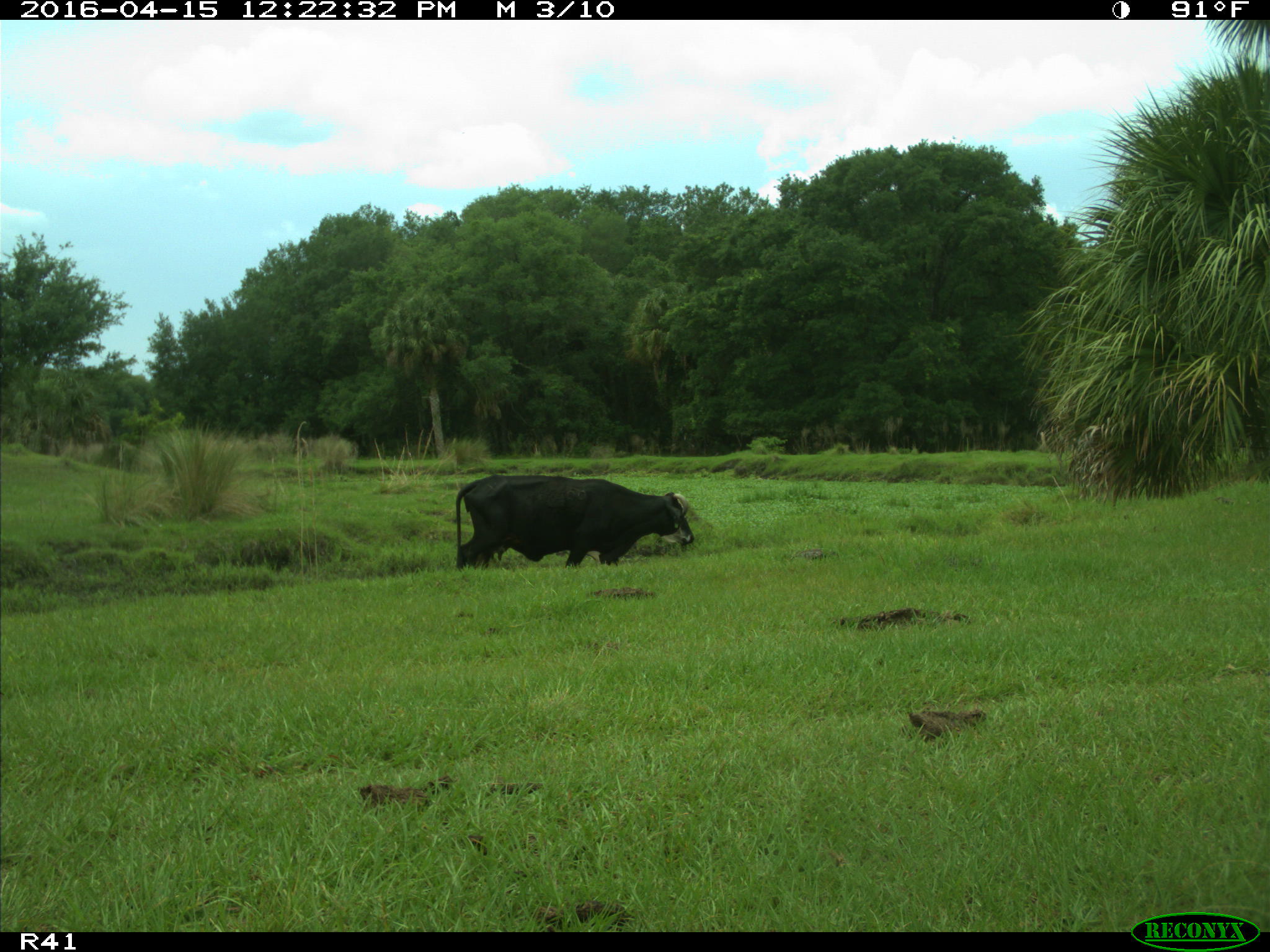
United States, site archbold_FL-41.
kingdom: Animalia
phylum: Chordata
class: Mammalia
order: Artiodactyla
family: Bovidae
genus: Bos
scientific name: Bos taurus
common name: domestic cow